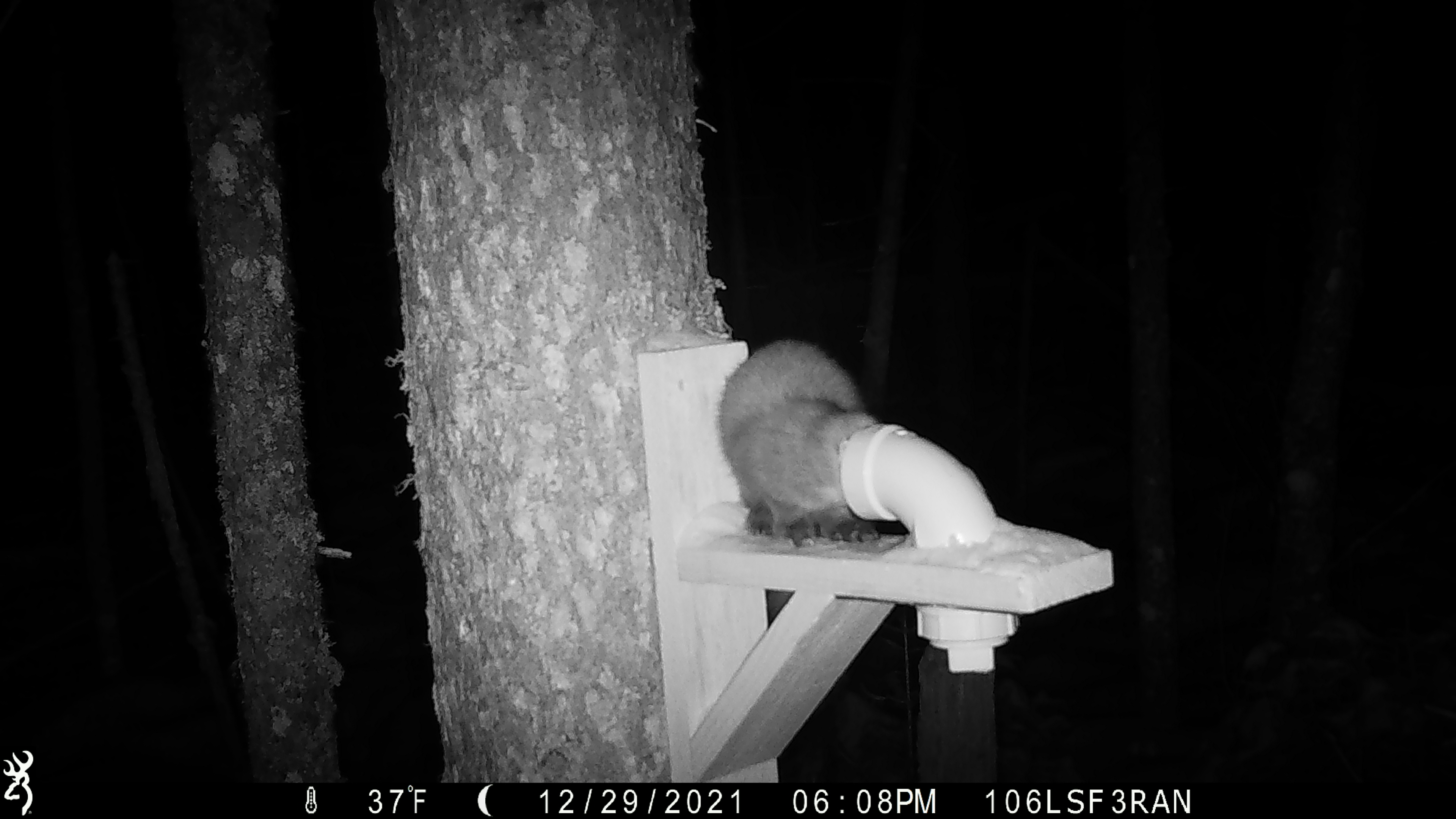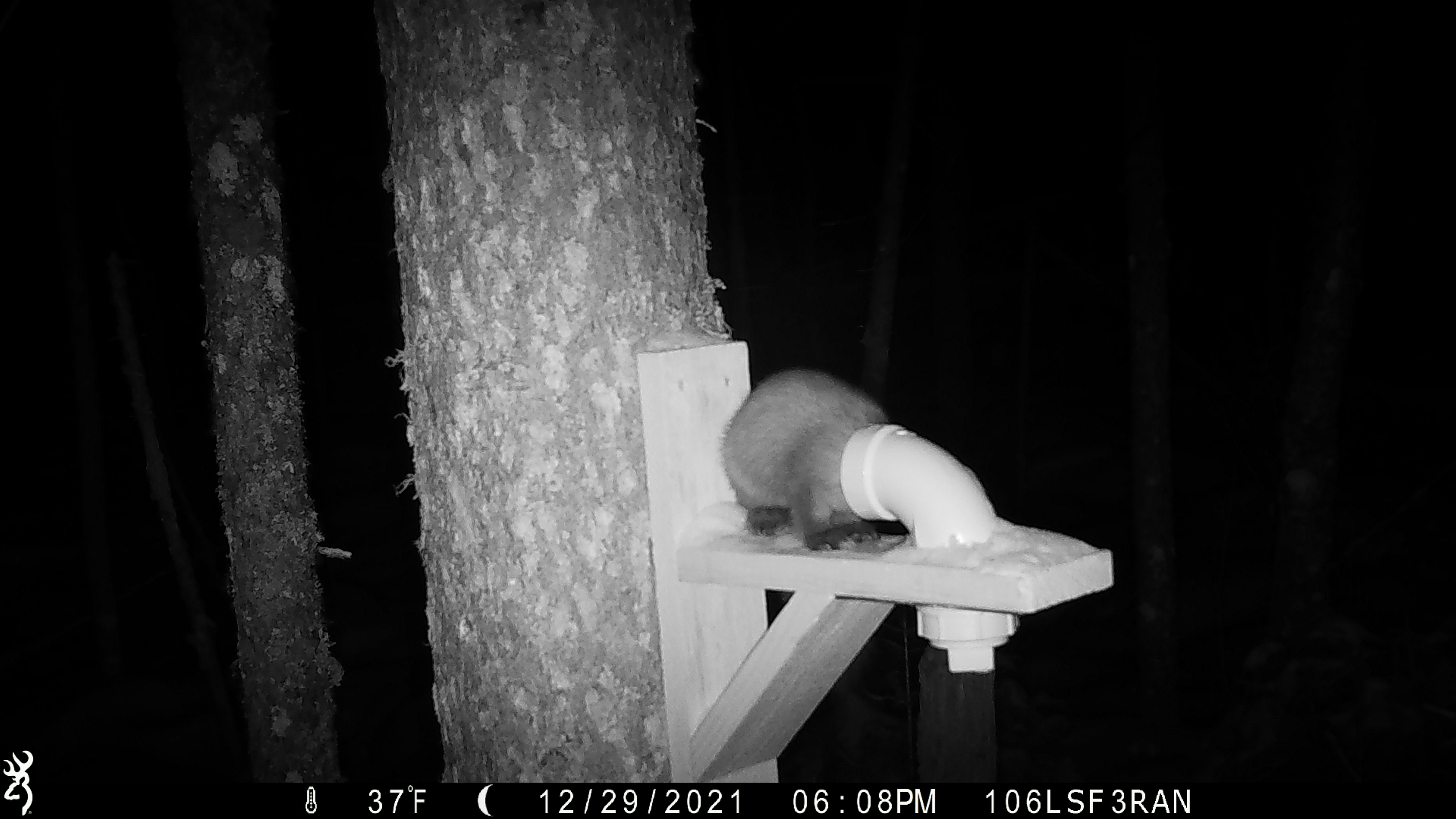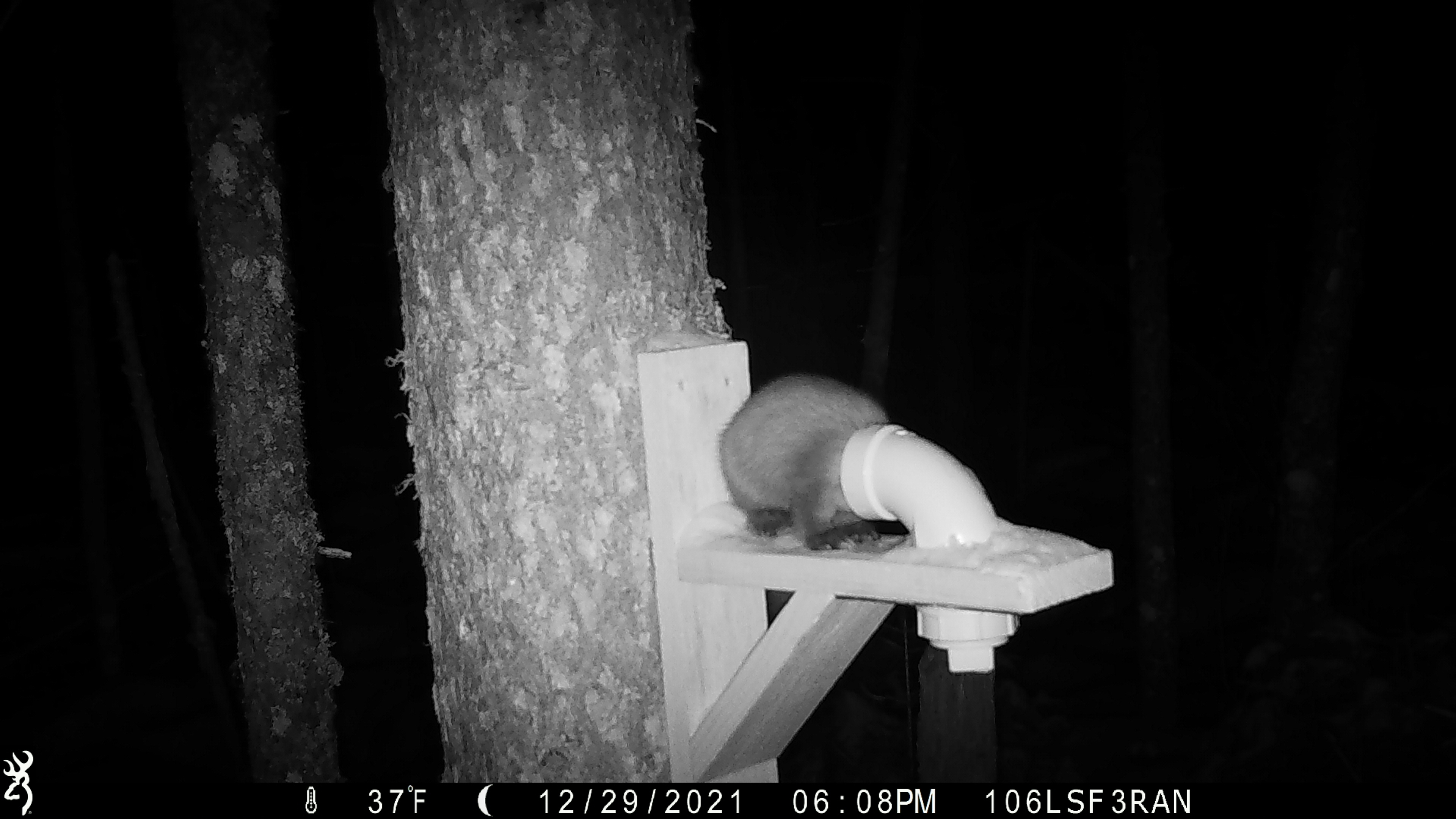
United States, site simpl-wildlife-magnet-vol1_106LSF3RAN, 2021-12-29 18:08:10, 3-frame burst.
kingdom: Animalia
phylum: Chordata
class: Mammalia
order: Carnivora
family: Mustelidae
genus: Martes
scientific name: Martes americana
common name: american marten